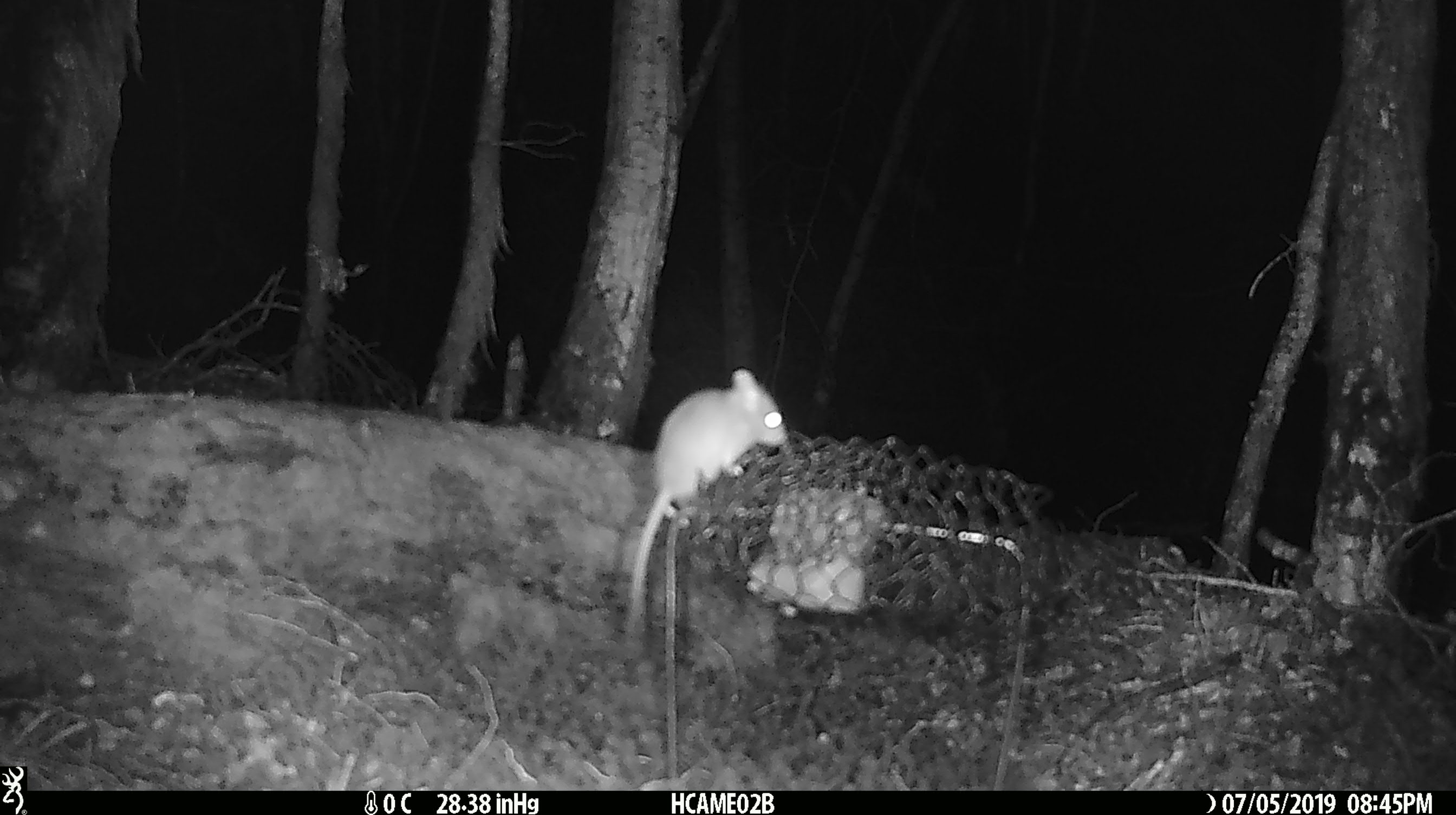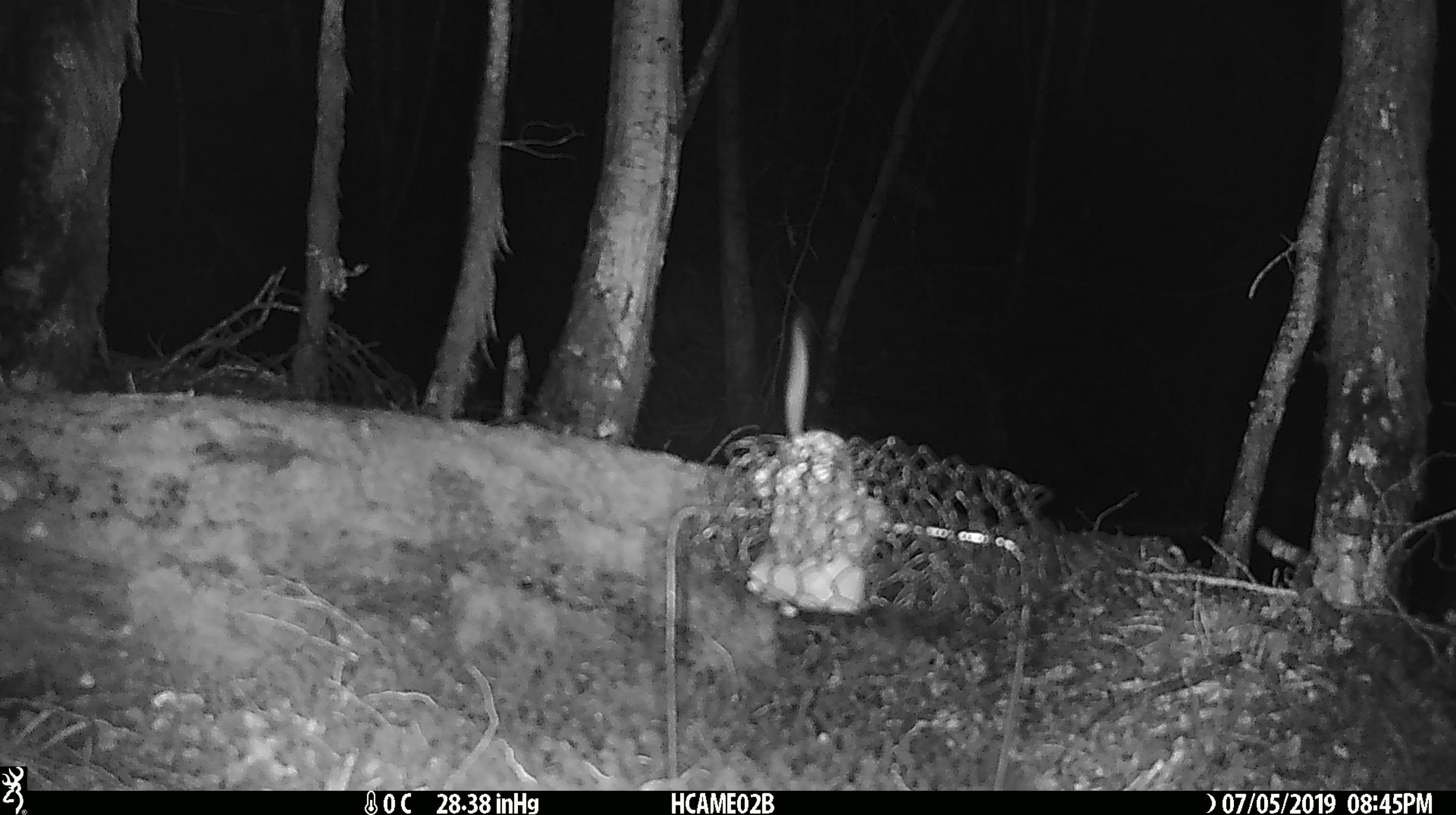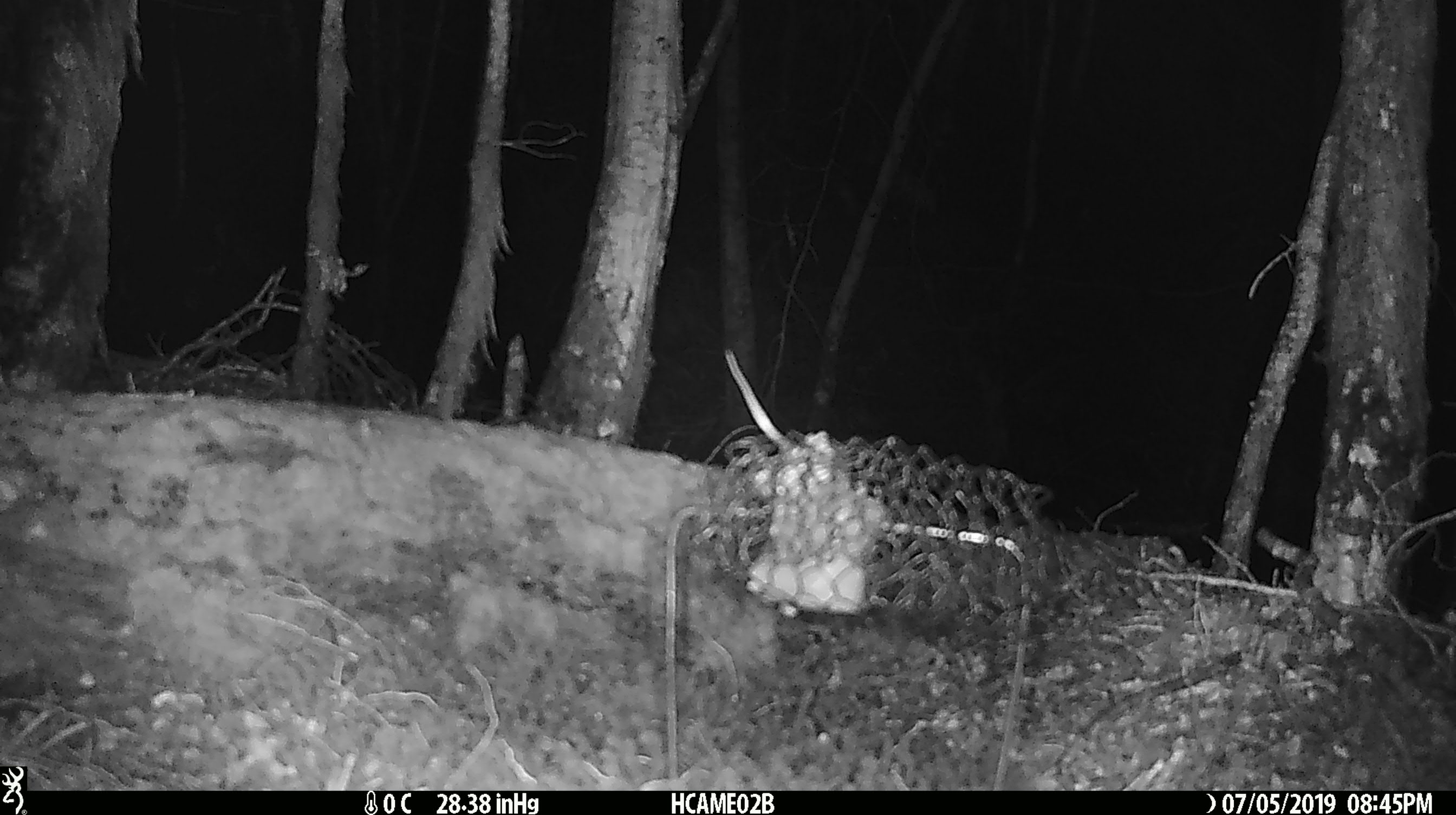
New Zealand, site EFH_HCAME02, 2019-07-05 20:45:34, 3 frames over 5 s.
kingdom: Animalia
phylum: Chordata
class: Mammalia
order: Rodentia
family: Muridae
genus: Mus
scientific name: Mus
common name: mouse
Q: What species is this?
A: Mouse (Mus).